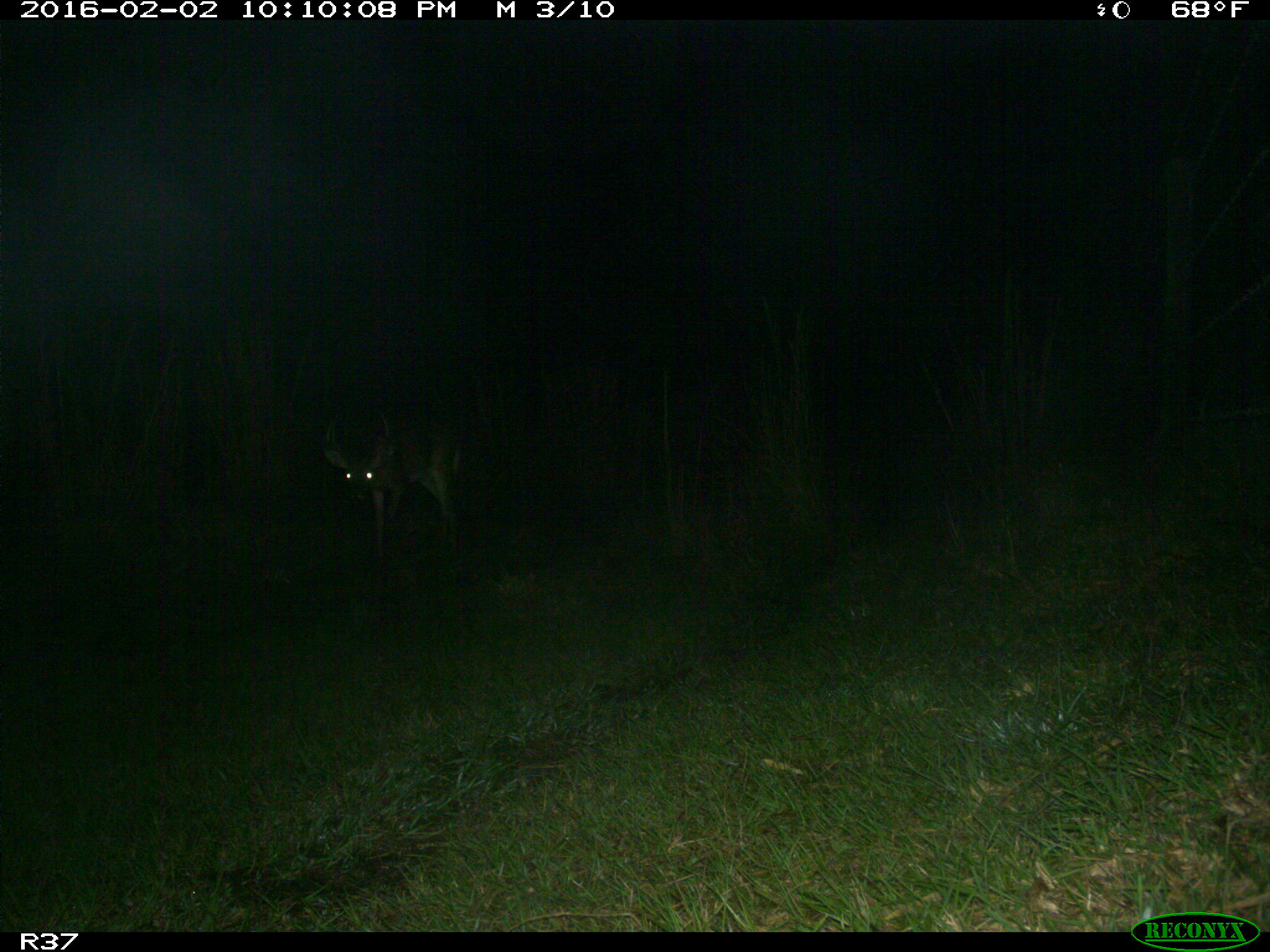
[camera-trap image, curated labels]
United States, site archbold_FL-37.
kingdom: Animalia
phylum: Chordata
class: Mammalia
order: Artiodactyla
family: Cervidae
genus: Odocoileus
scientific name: Odocoileus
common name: deer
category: unidentified deer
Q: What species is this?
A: Unidentified deer (deer) (Odocoileus).